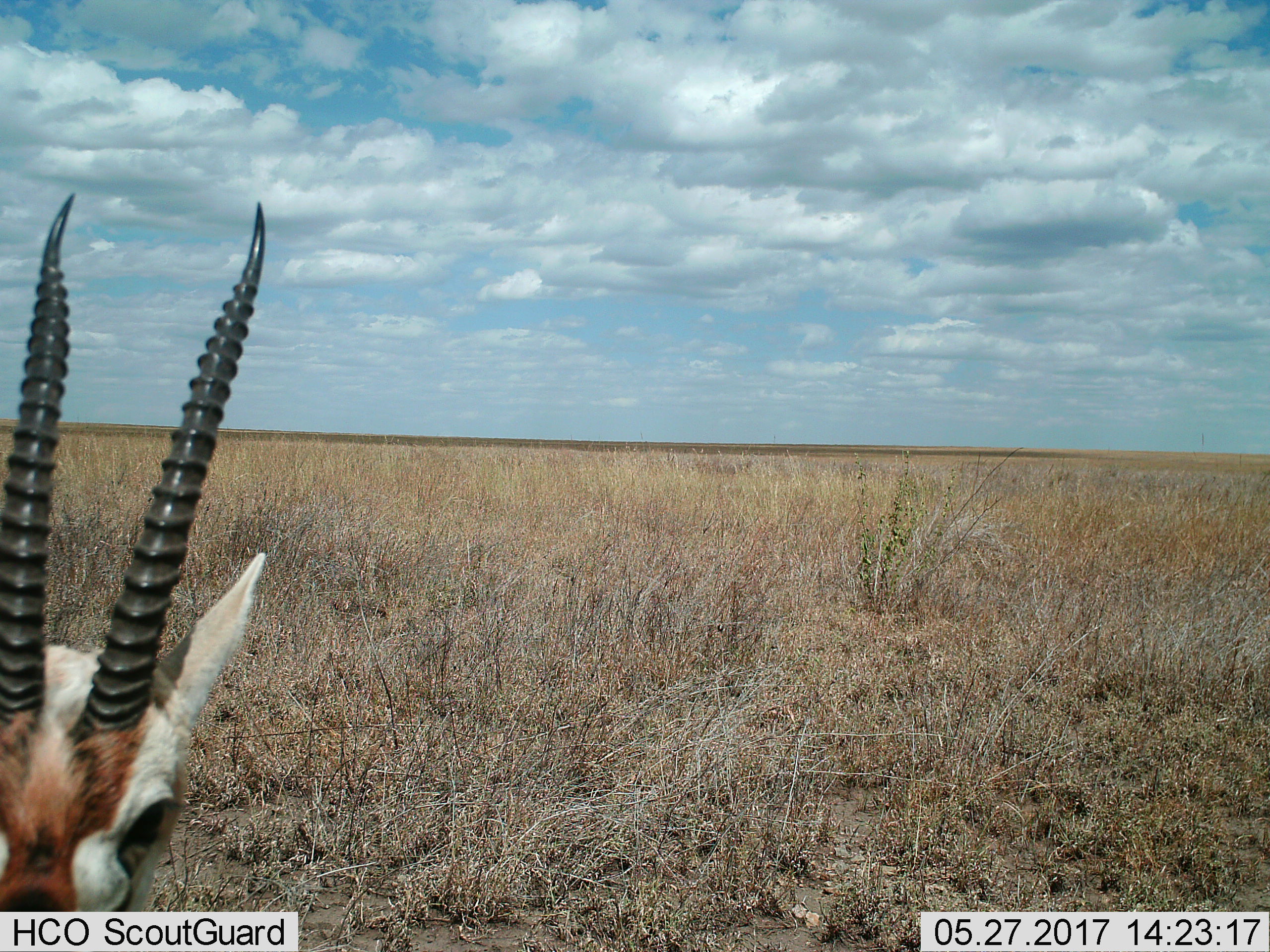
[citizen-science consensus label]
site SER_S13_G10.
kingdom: Animalia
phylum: Chordata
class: Mammalia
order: Artiodactyla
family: Bovidae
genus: Eudorcas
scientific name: Eudorcas thomsonii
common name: thomson's gazelle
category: gazellethomsons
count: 1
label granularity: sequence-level